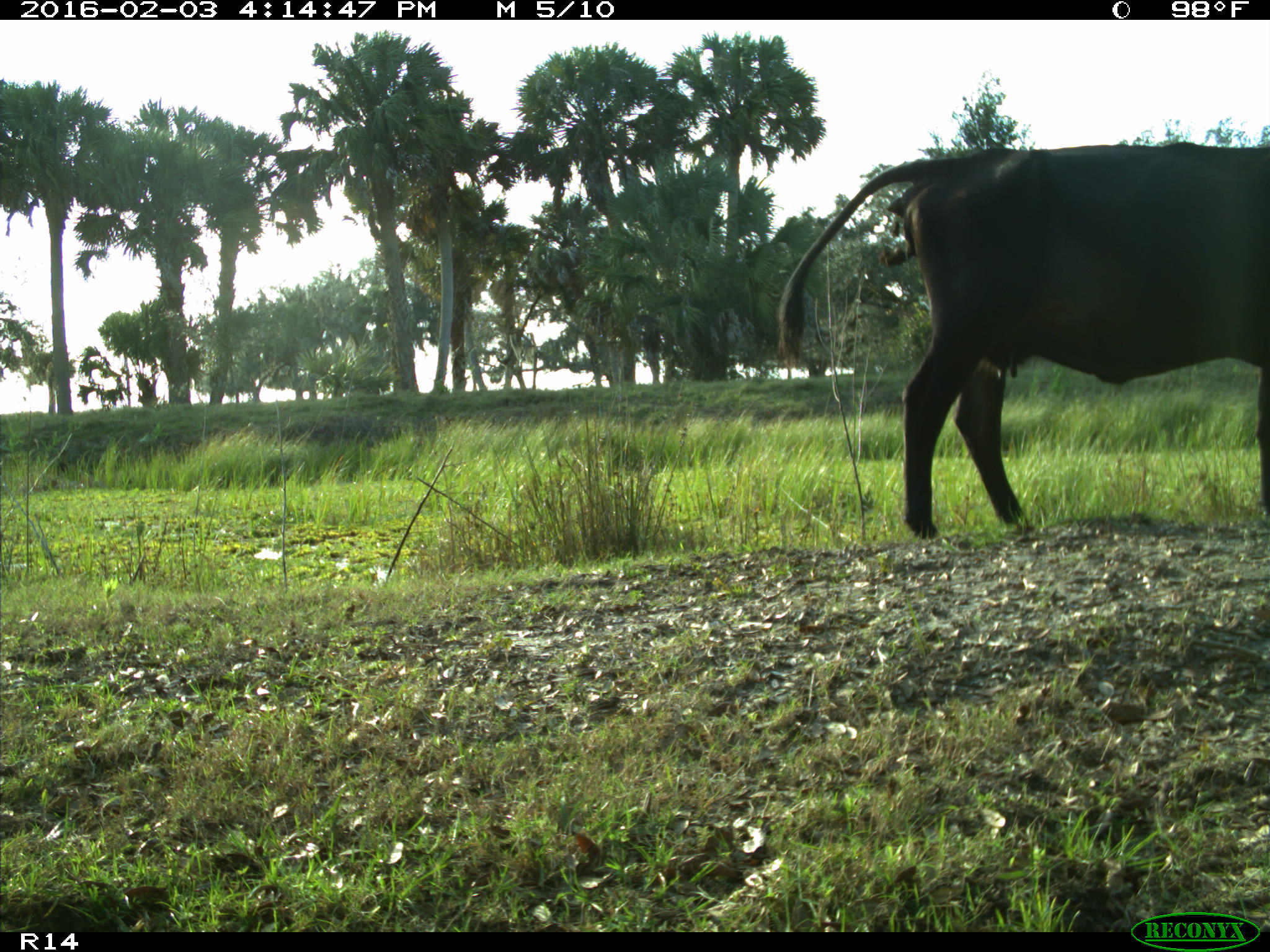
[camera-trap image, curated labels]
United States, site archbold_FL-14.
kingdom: Animalia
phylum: Chordata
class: Mammalia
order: Artiodactyla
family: Bovidae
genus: Bos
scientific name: Bos taurus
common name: domestic cow